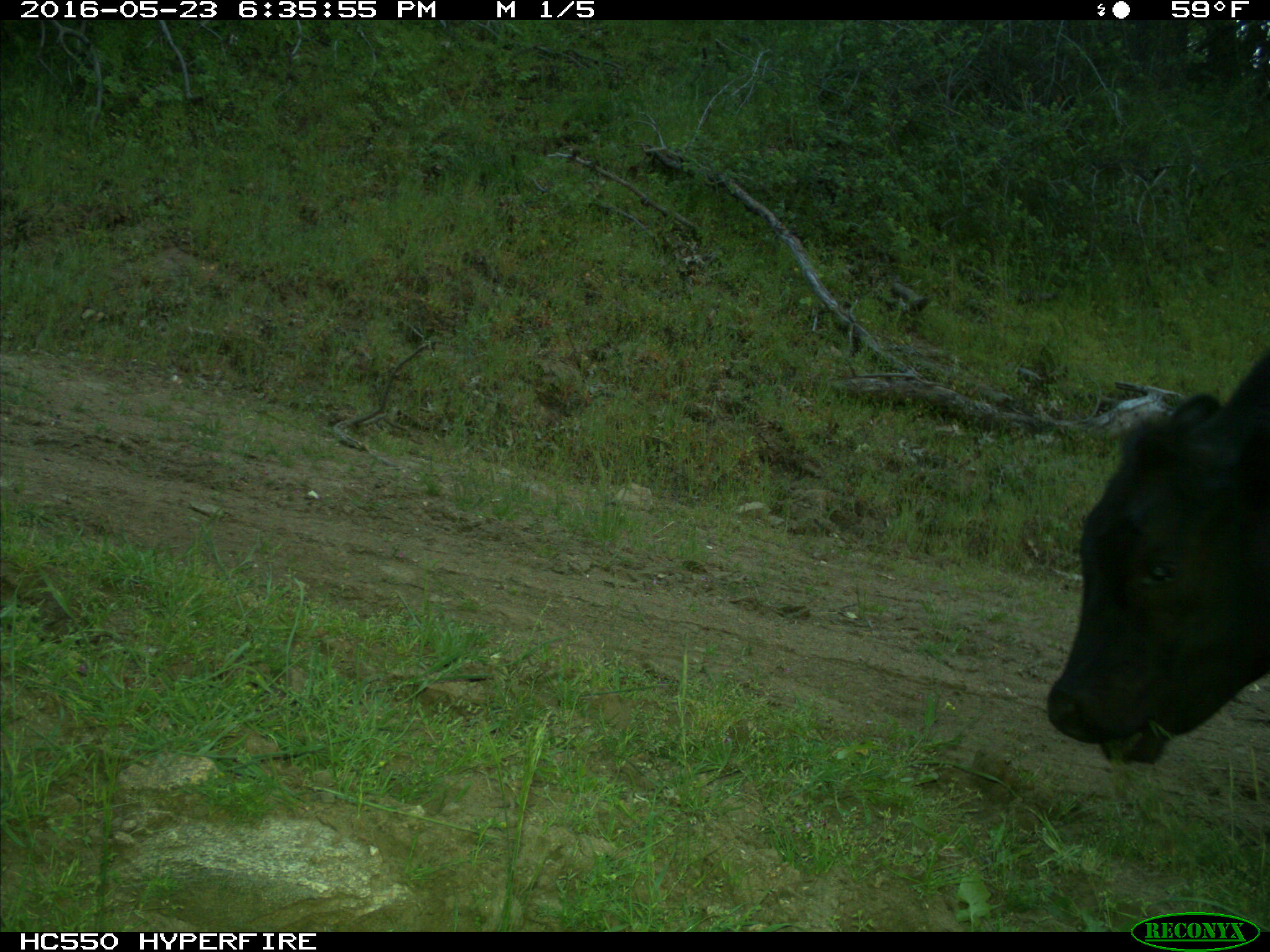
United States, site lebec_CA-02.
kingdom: Animalia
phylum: Chordata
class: Mammalia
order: Artiodactyla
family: Bovidae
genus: Bos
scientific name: Bos taurus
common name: domestic cow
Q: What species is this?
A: Bos taurus (domestic cow).